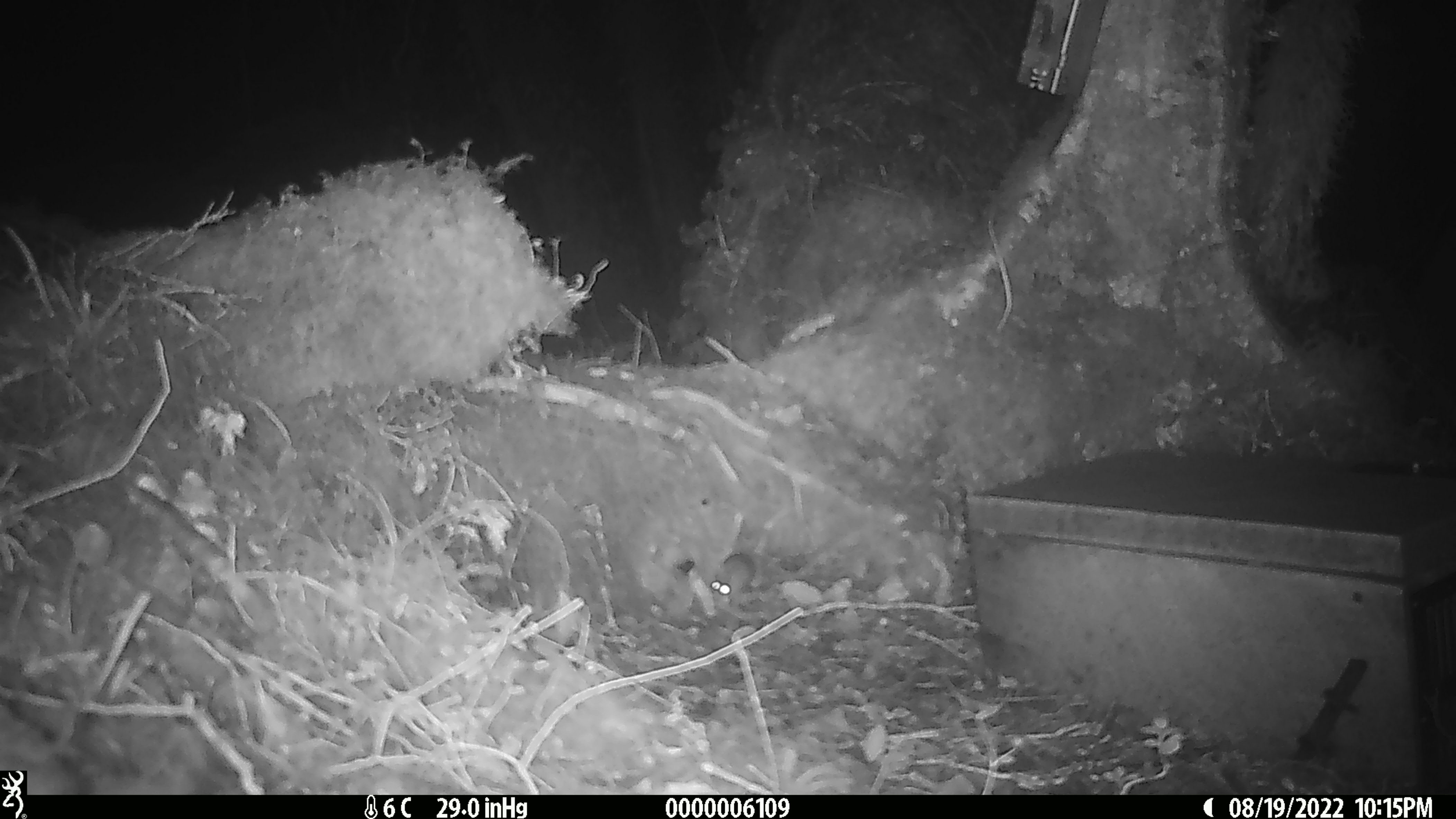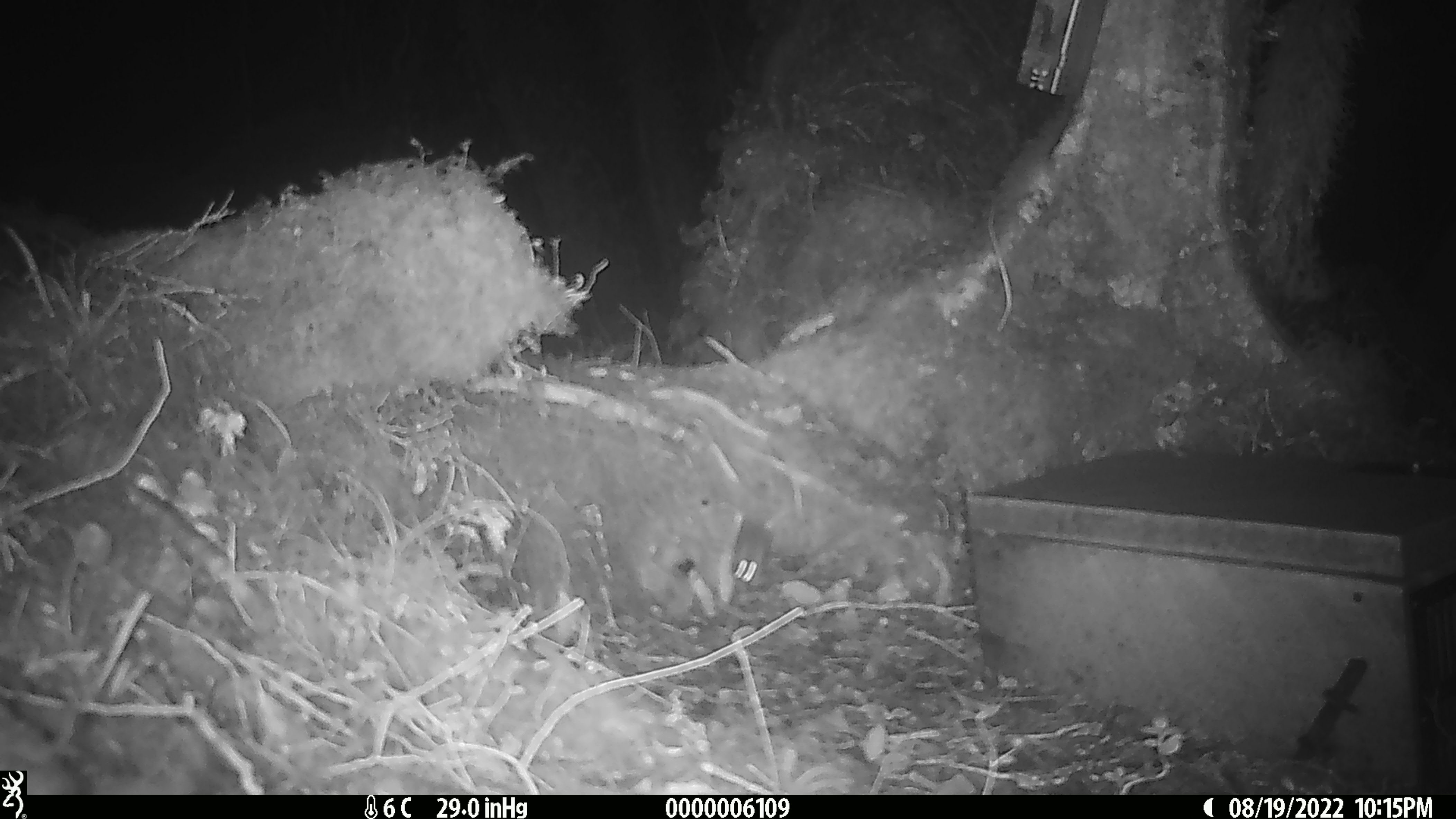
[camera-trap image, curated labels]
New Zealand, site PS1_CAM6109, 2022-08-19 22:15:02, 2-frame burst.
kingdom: Animalia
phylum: Chordata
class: Mammalia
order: Rodentia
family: Muridae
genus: Mus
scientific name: Mus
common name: mouse